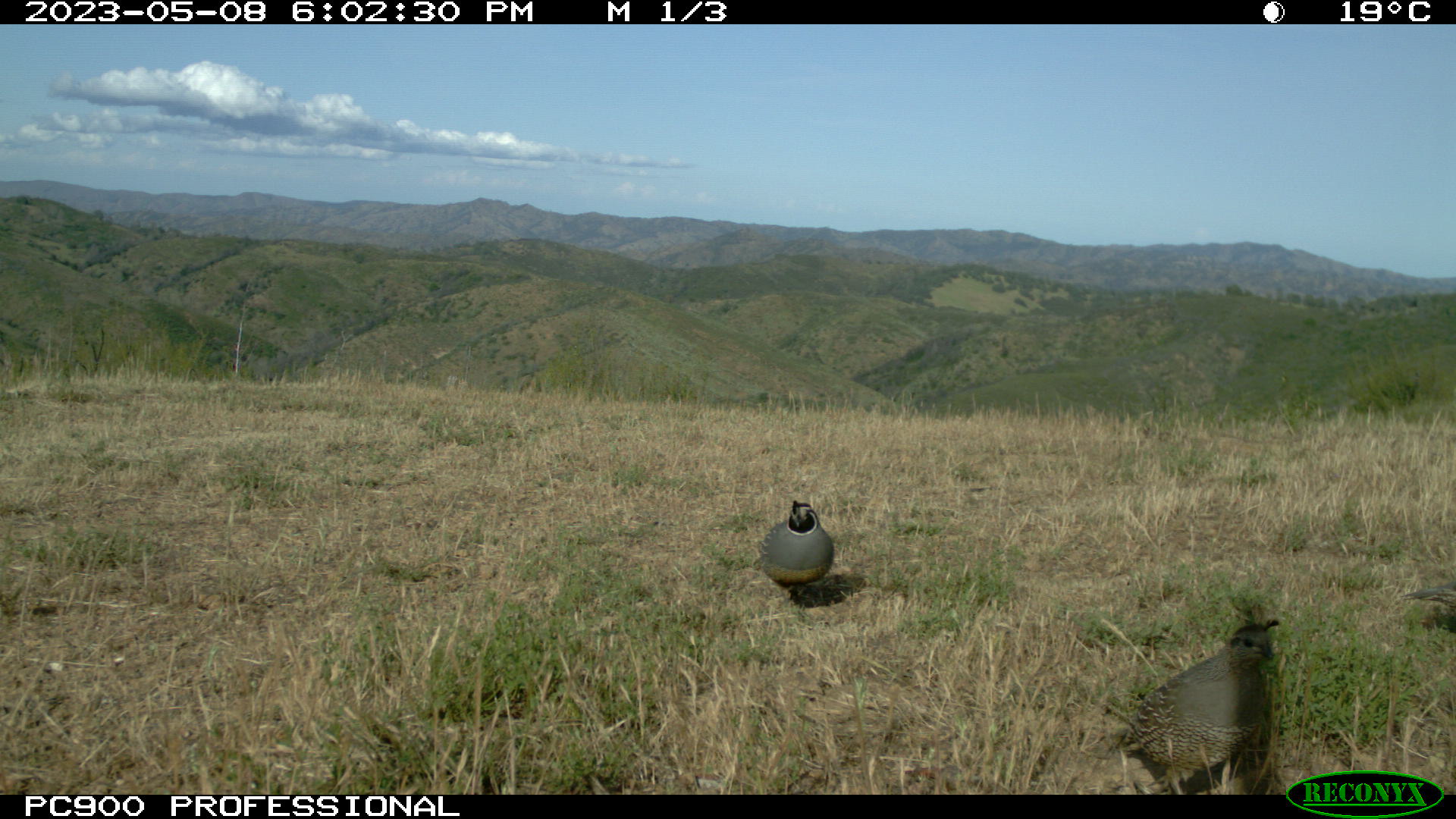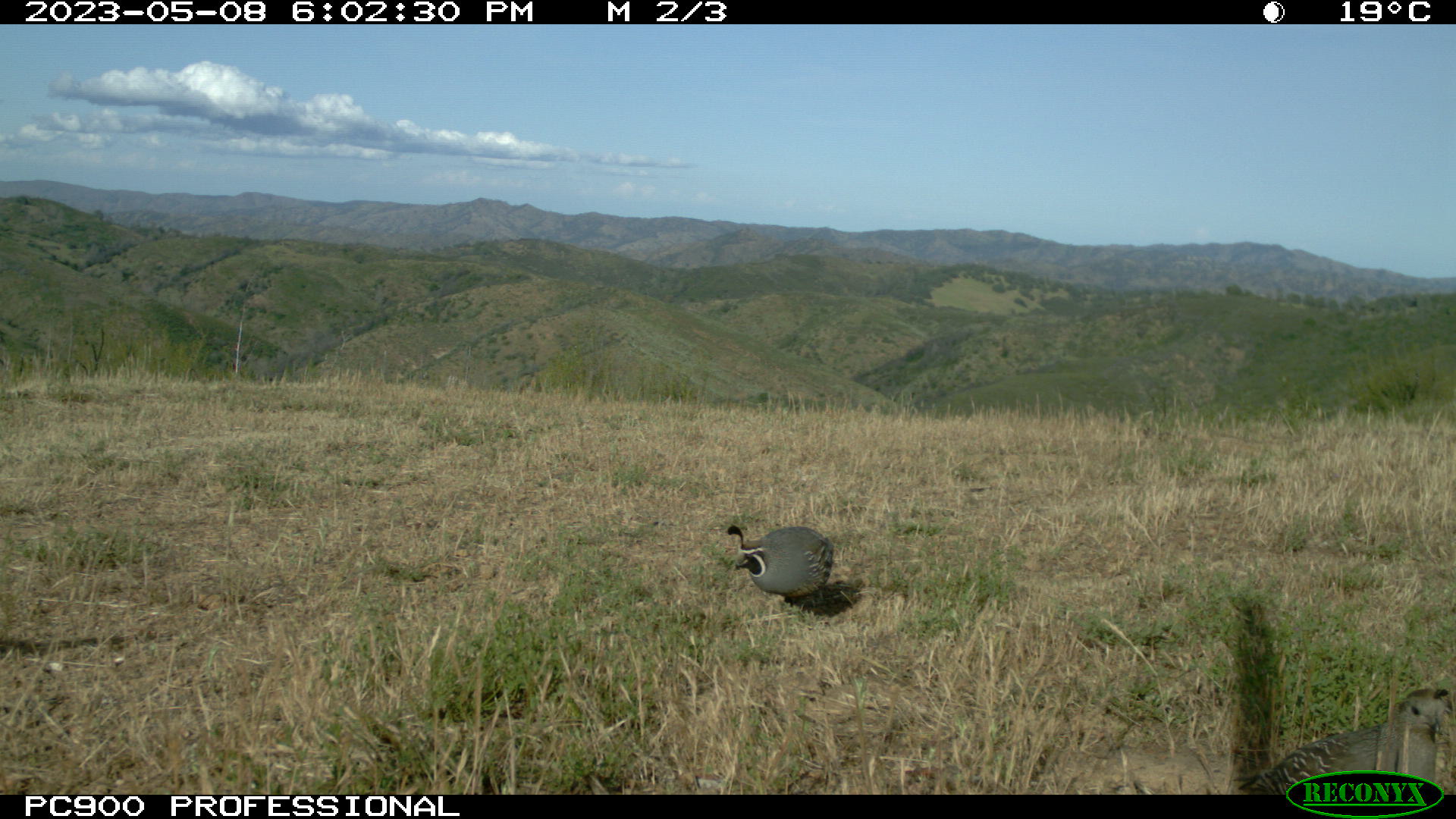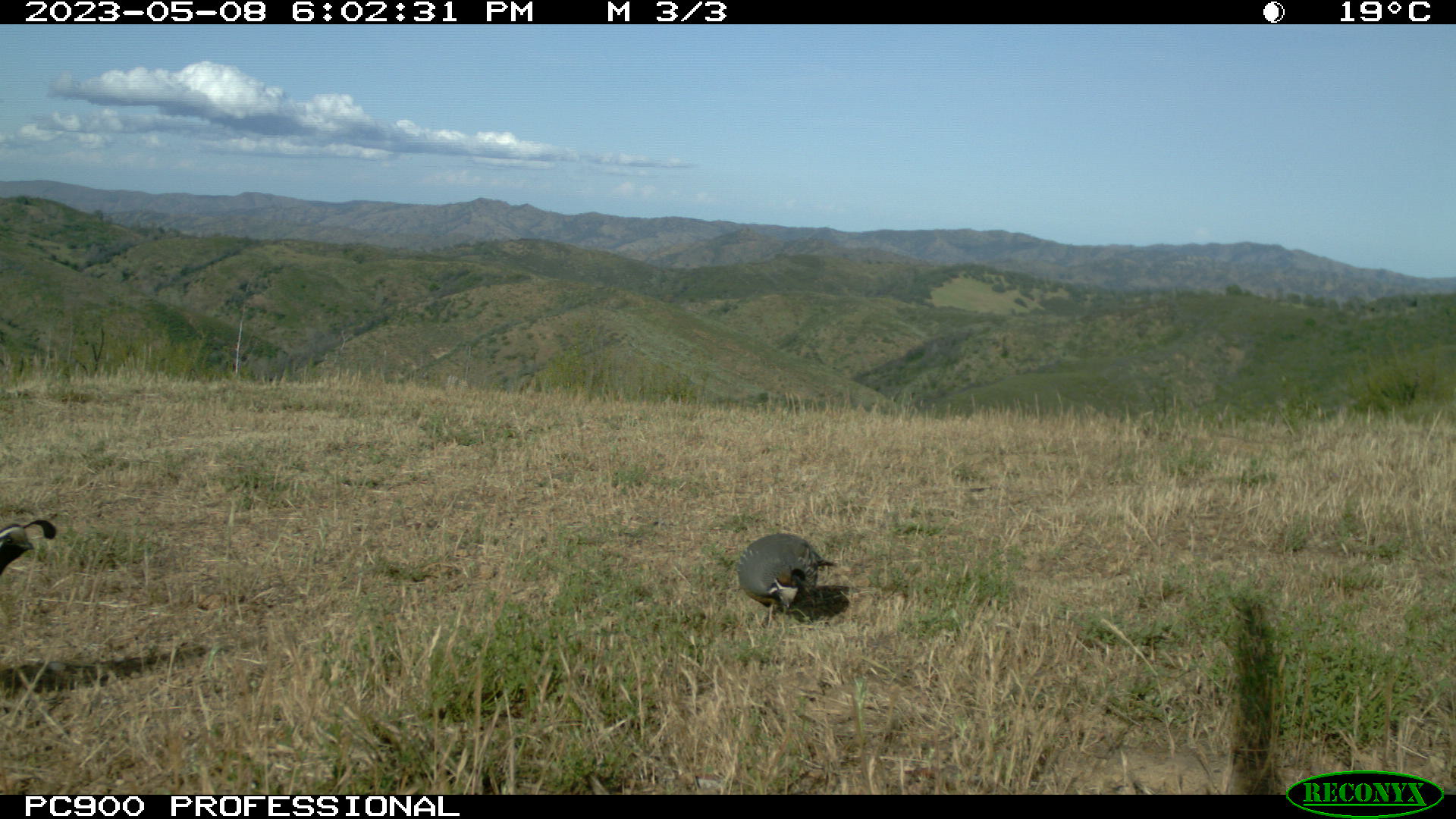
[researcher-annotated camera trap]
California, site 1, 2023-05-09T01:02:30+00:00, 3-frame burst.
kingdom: Animalia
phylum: Chordata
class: Aves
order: Galliformes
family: Odontophoridae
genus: Callipepla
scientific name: Callipepla californica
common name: california quail